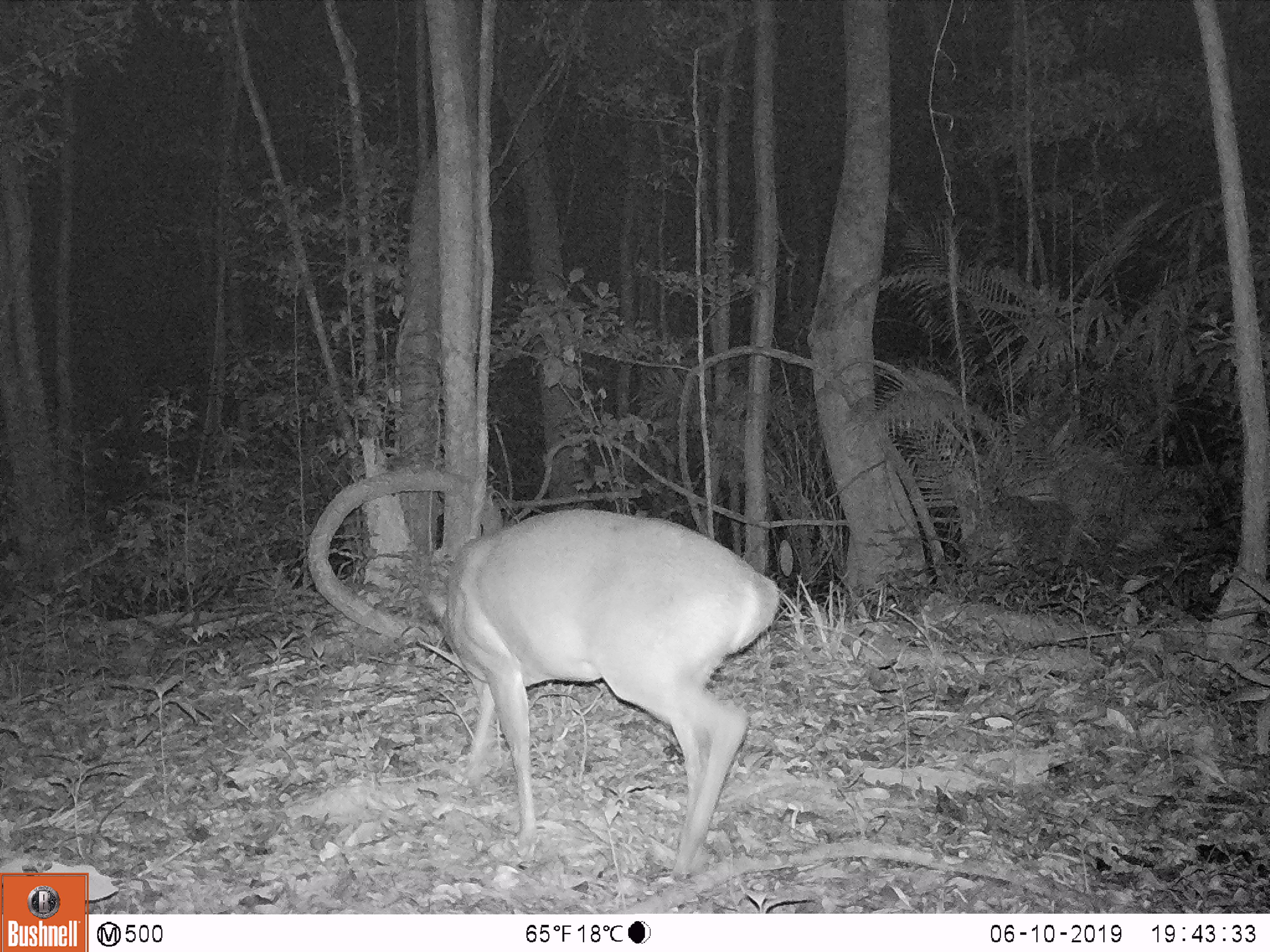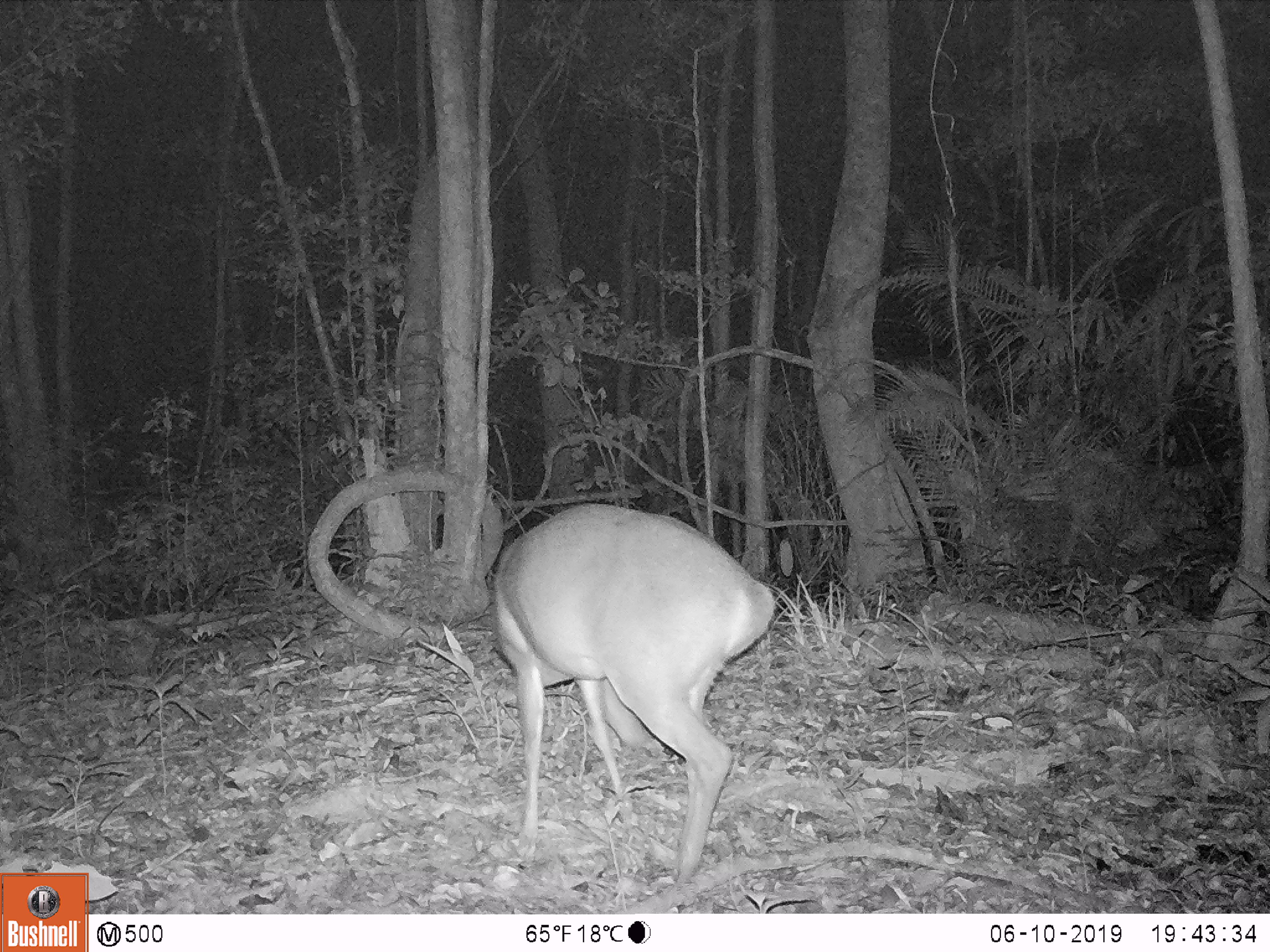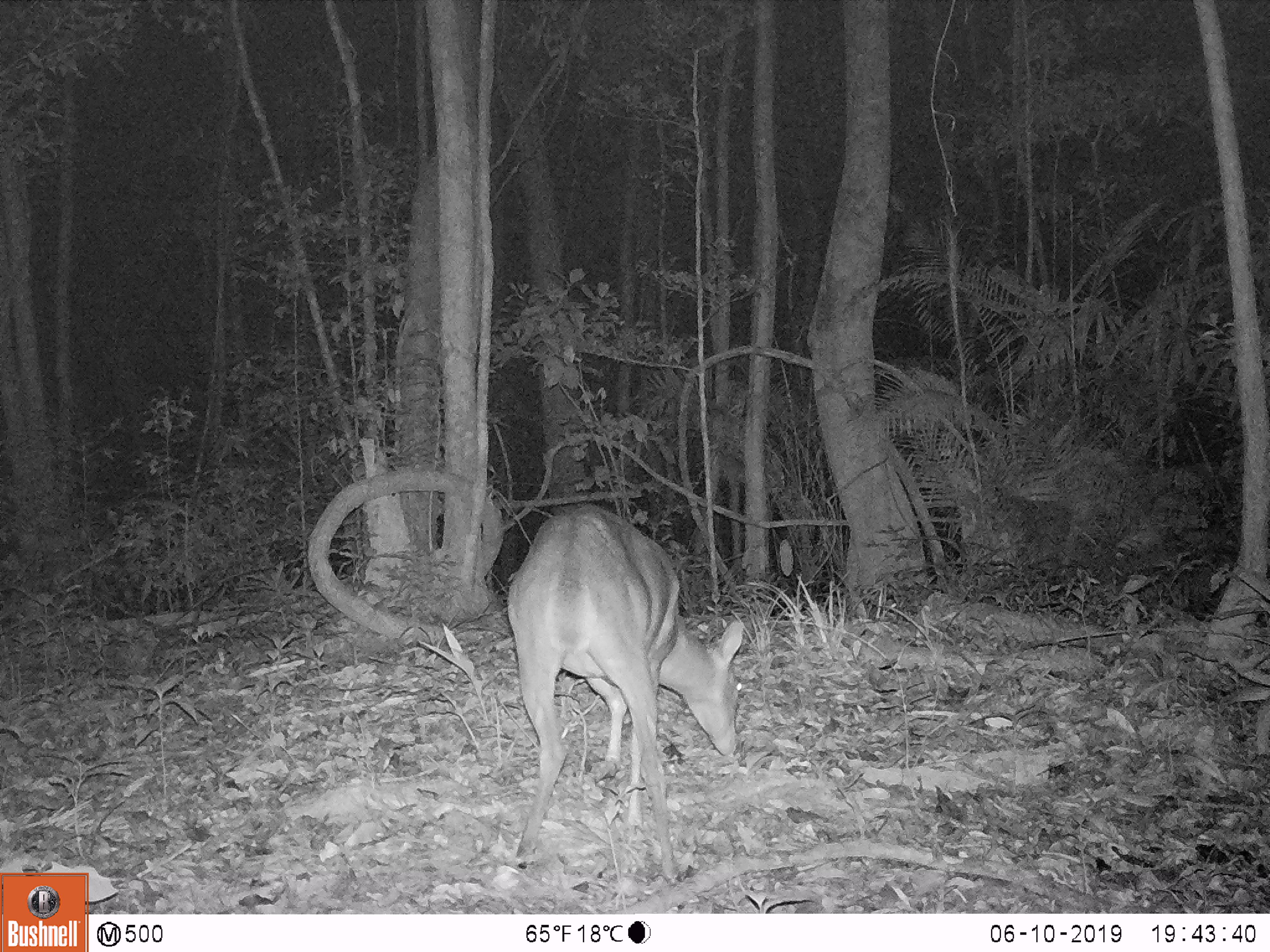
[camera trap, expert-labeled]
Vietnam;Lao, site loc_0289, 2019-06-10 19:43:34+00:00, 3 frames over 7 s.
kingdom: Animalia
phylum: Chordata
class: Mammalia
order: Artiodactyla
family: Cervidae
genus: Muntiacus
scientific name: Muntiacus vuquangensis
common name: large-antlered muntjac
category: large antlered muntjac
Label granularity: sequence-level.